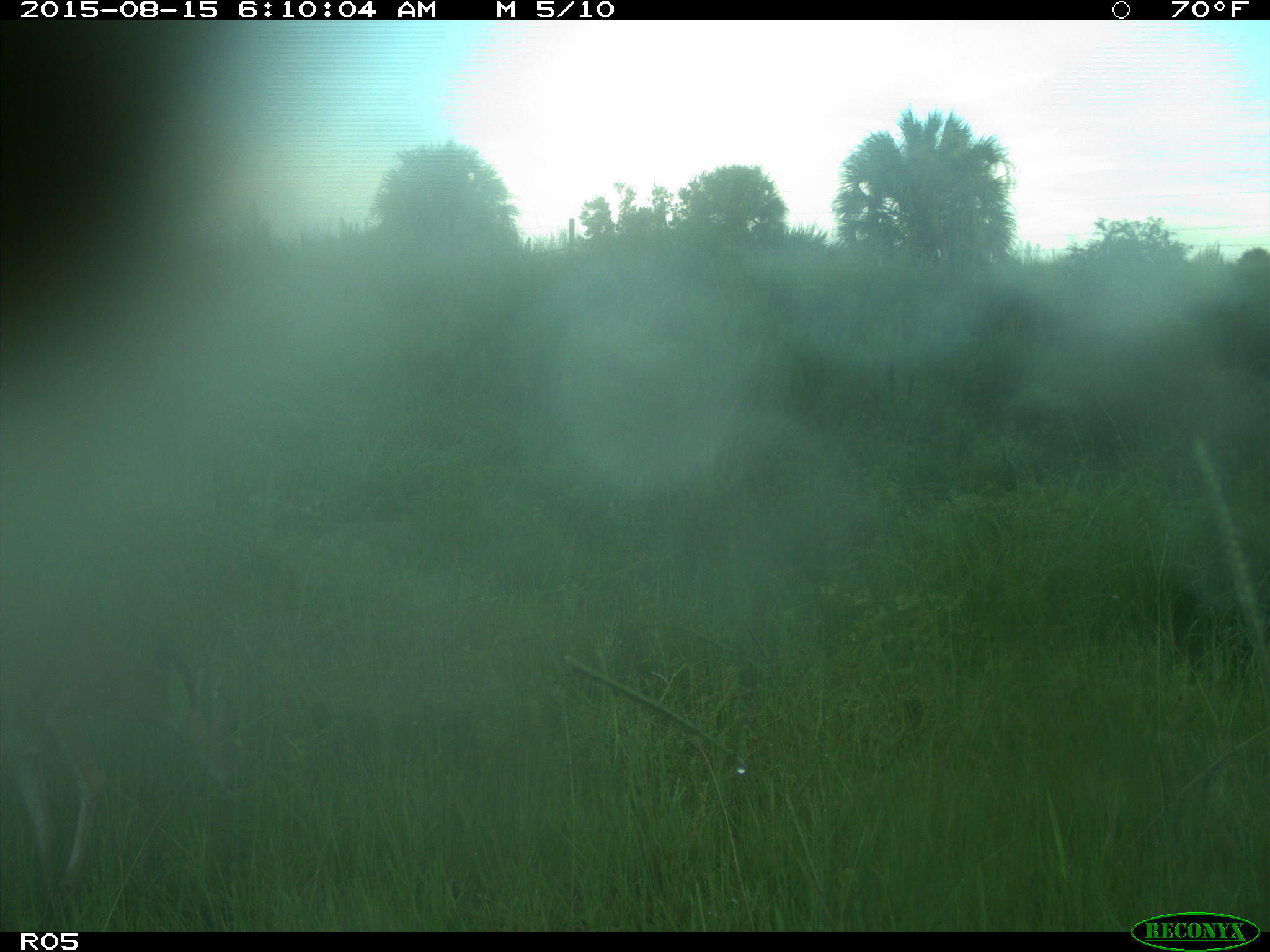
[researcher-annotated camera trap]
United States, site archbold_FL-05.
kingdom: Animalia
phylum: Chordata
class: Mammalia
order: Artiodactyla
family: Cervidae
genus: Odocoileus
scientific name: Odocoileus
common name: deer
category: unidentified deer